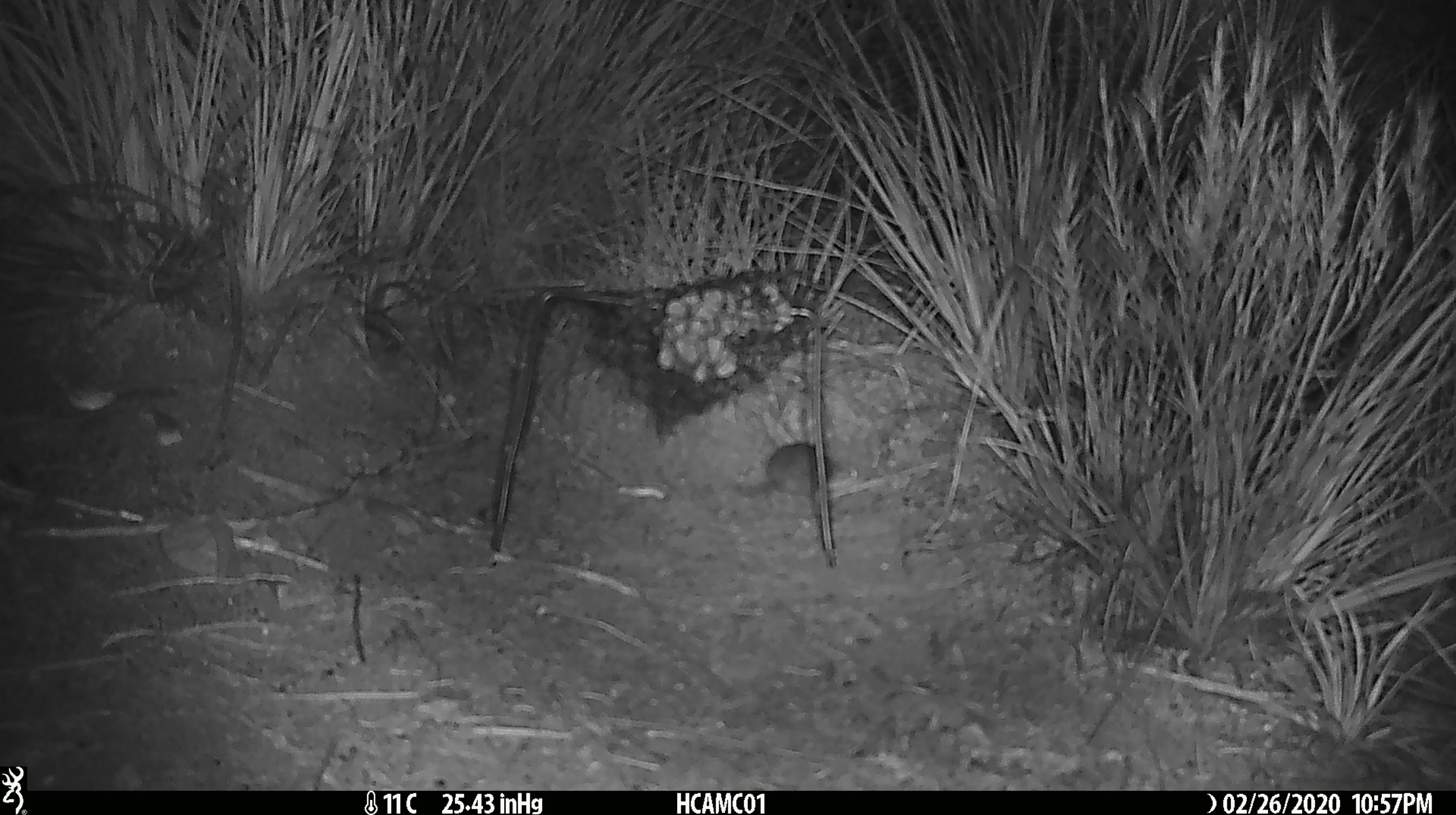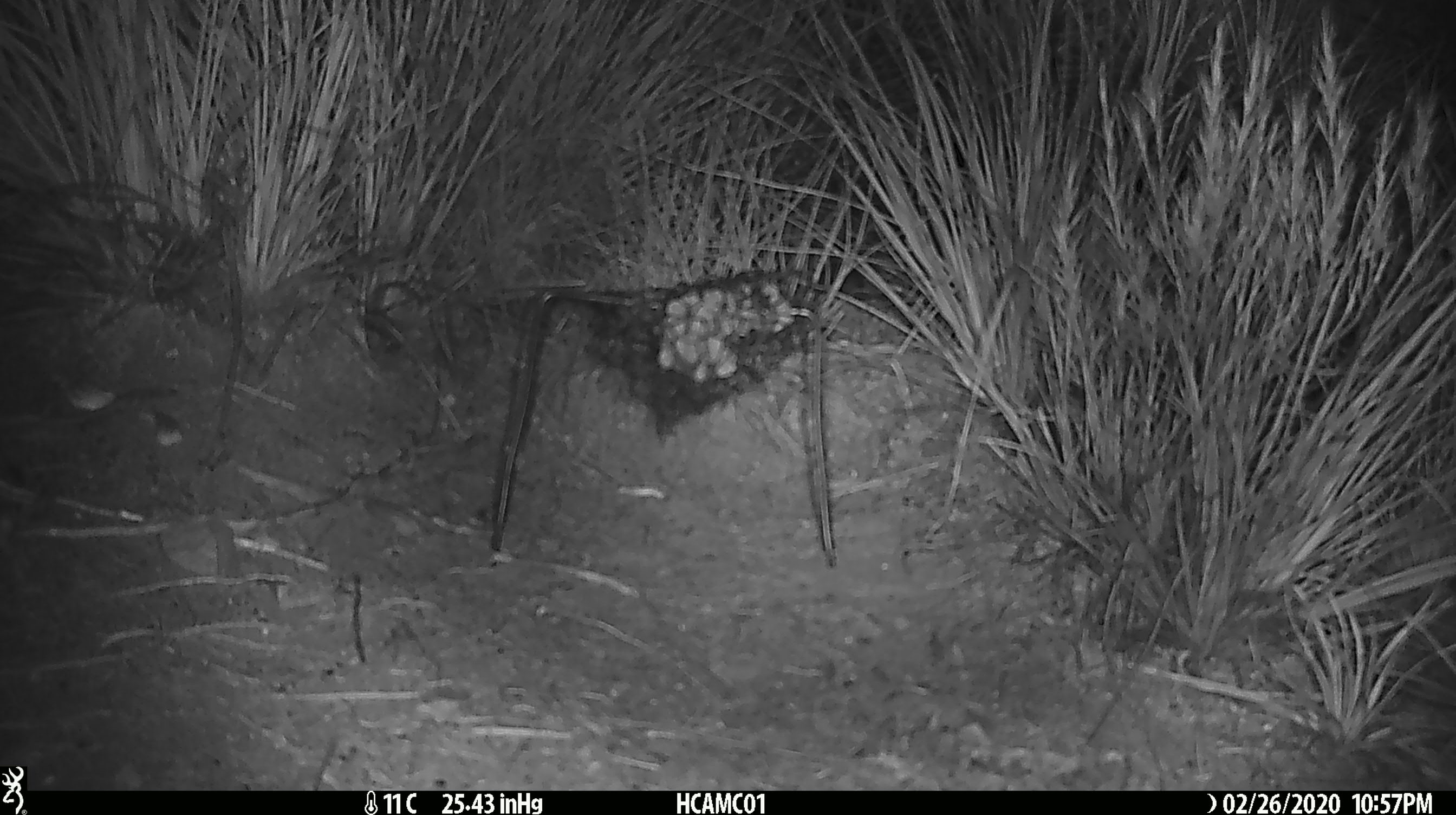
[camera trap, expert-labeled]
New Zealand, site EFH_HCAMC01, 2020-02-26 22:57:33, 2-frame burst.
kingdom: Animalia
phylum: Chordata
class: Mammalia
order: Rodentia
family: Muridae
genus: Mus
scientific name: Mus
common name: mouse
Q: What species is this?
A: Mouse (Mus).